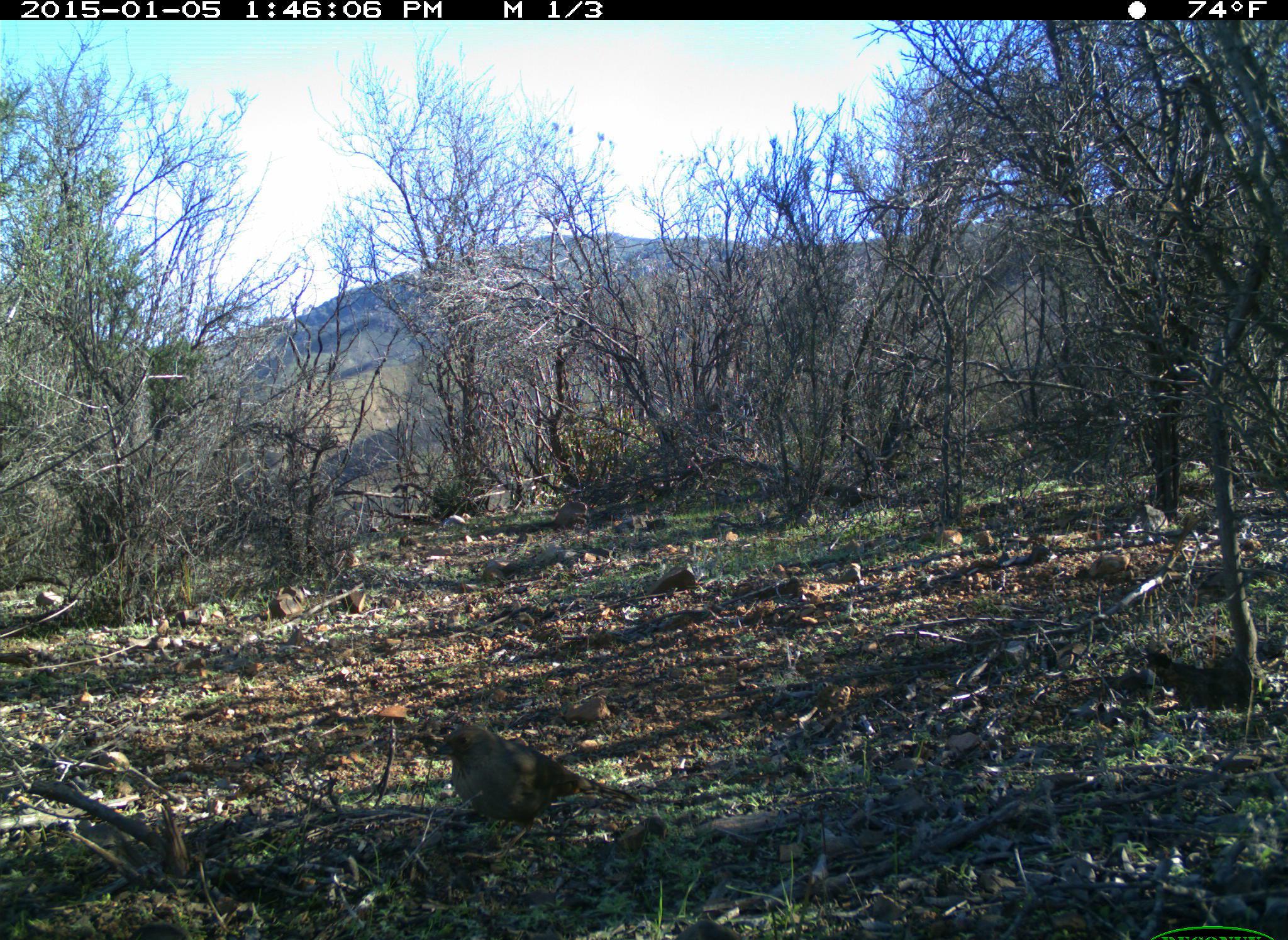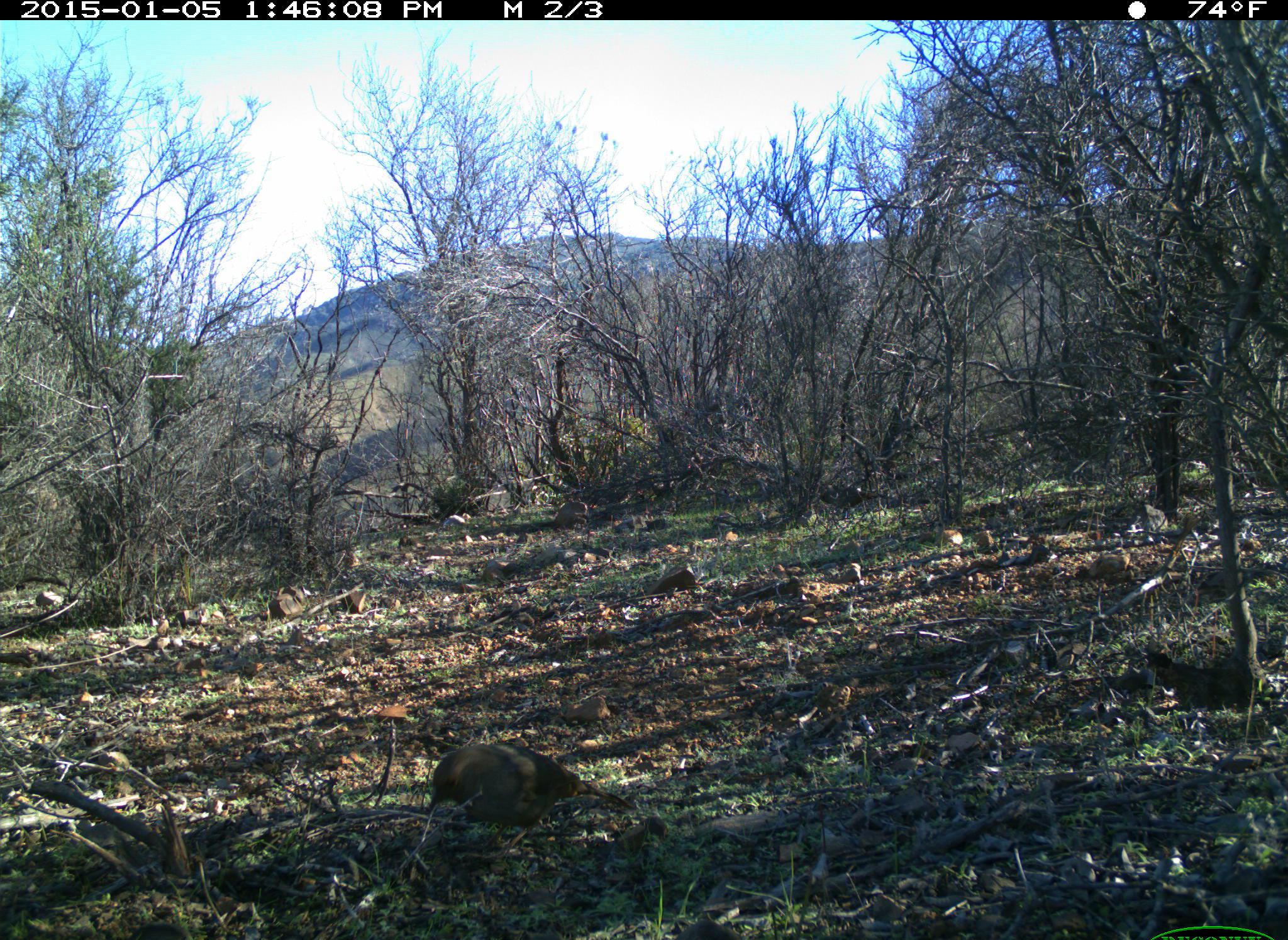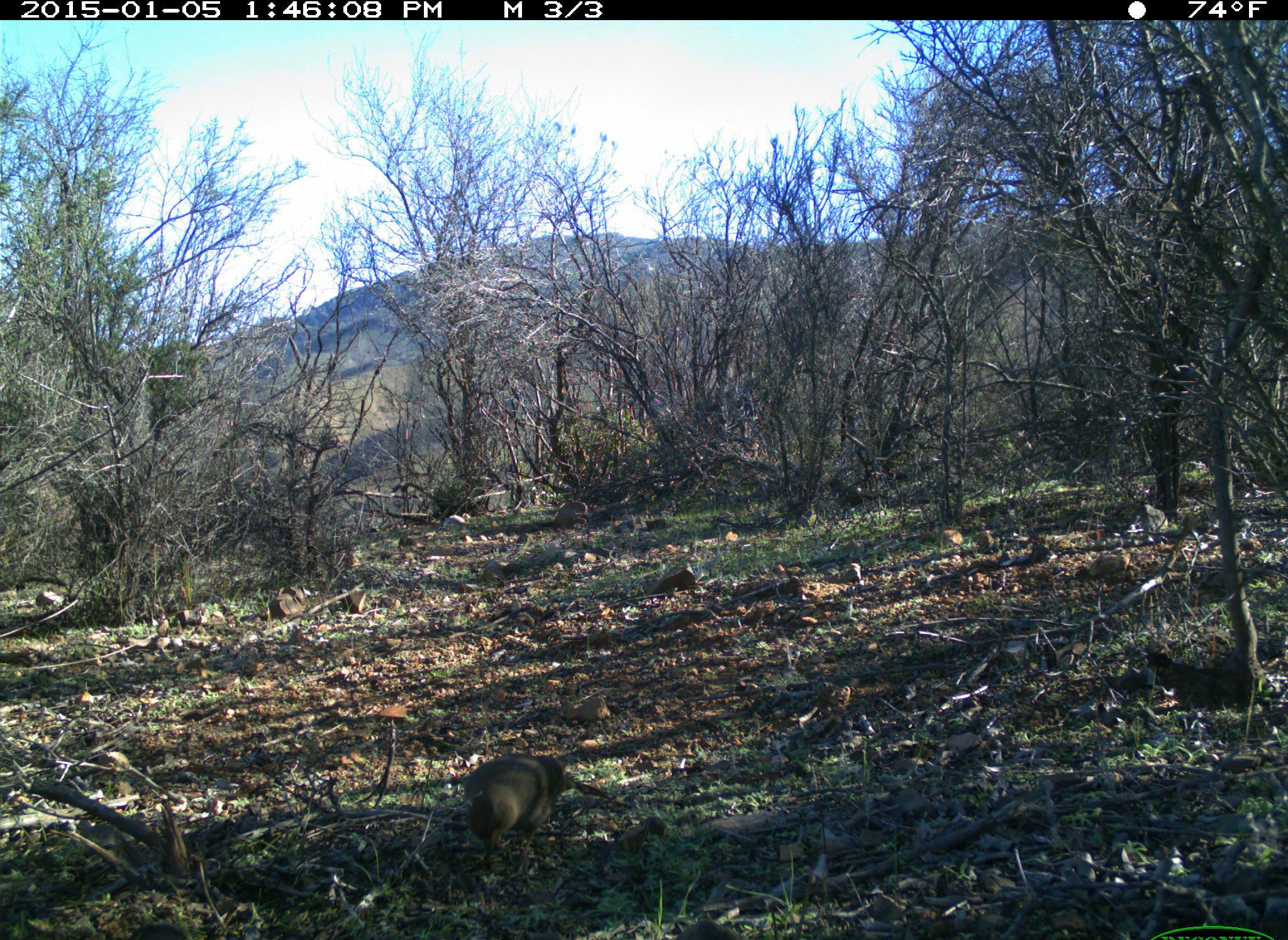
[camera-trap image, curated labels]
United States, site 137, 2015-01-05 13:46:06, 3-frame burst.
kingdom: Animalia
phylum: Chordata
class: Aves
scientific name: Aves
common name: bird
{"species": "bird (Aves)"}